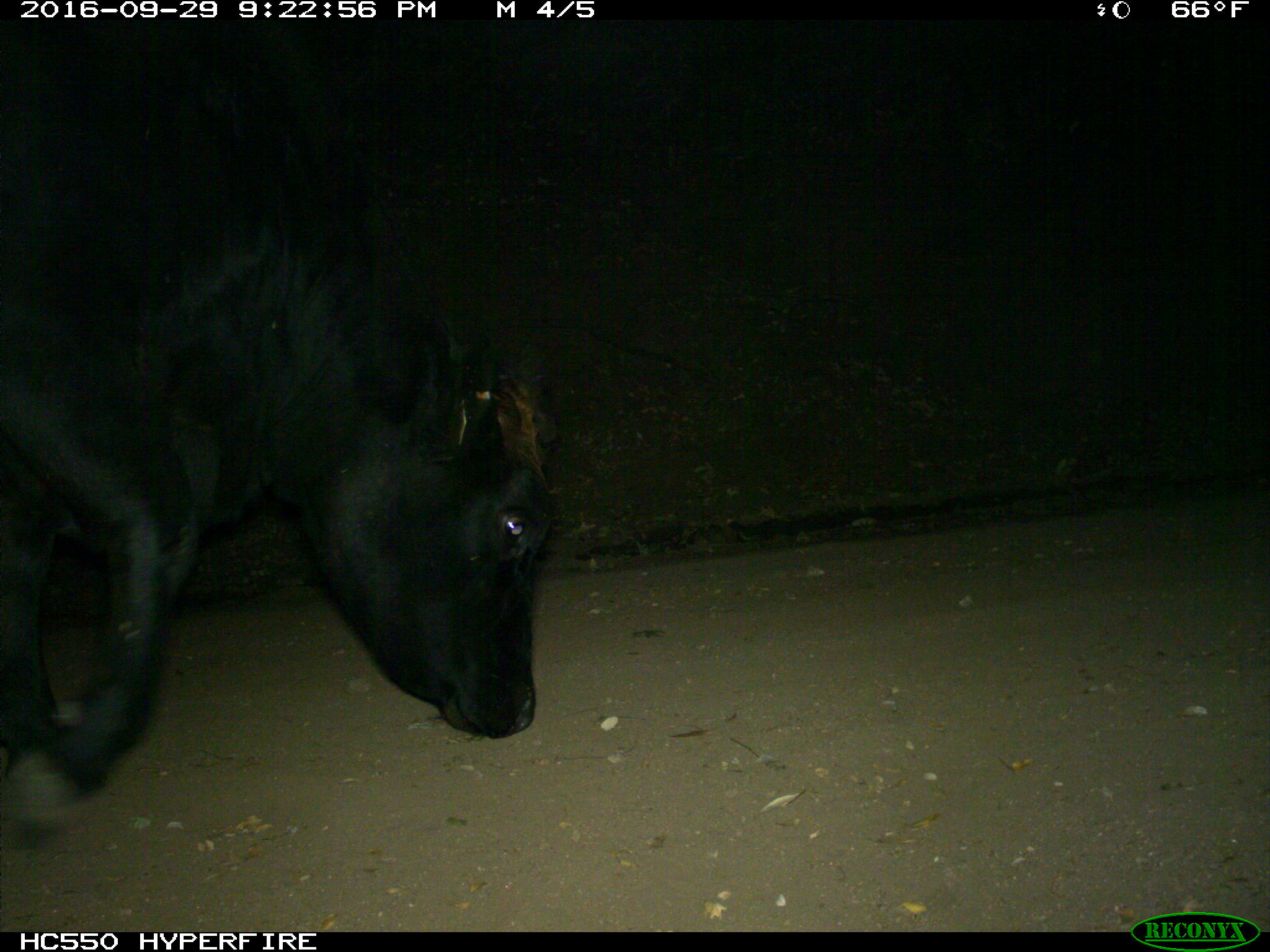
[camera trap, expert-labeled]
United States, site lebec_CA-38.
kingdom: Animalia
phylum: Chordata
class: Mammalia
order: Artiodactyla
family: Bovidae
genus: Bos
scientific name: Bos taurus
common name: domestic cow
Bos taurus (domestic cow).